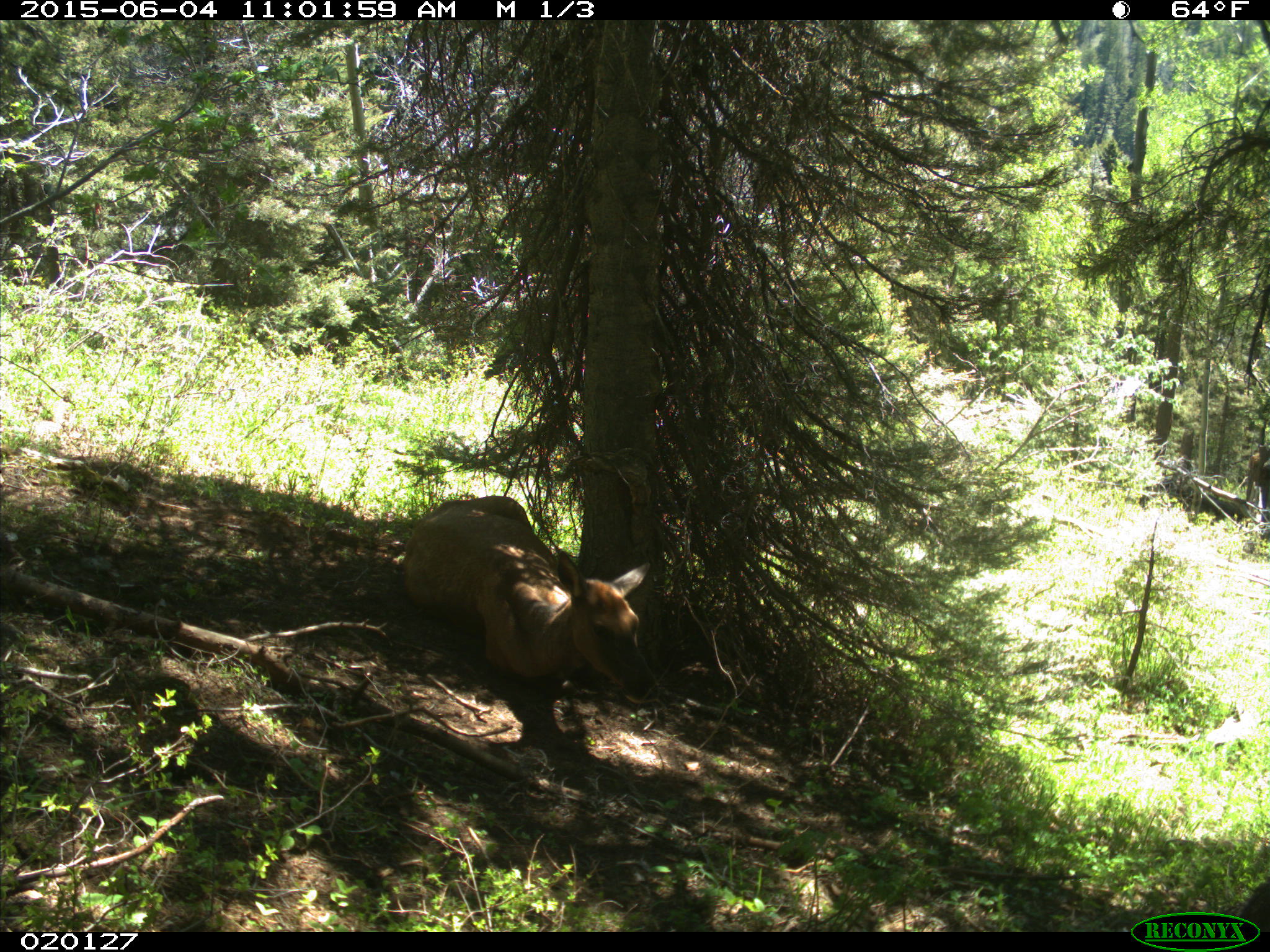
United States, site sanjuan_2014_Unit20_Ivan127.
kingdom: Animalia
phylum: Chordata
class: Mammalia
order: Artiodactyla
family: Cervidae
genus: Cervus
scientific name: Cervus elaphus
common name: red deer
Cervus elaphus (red deer).